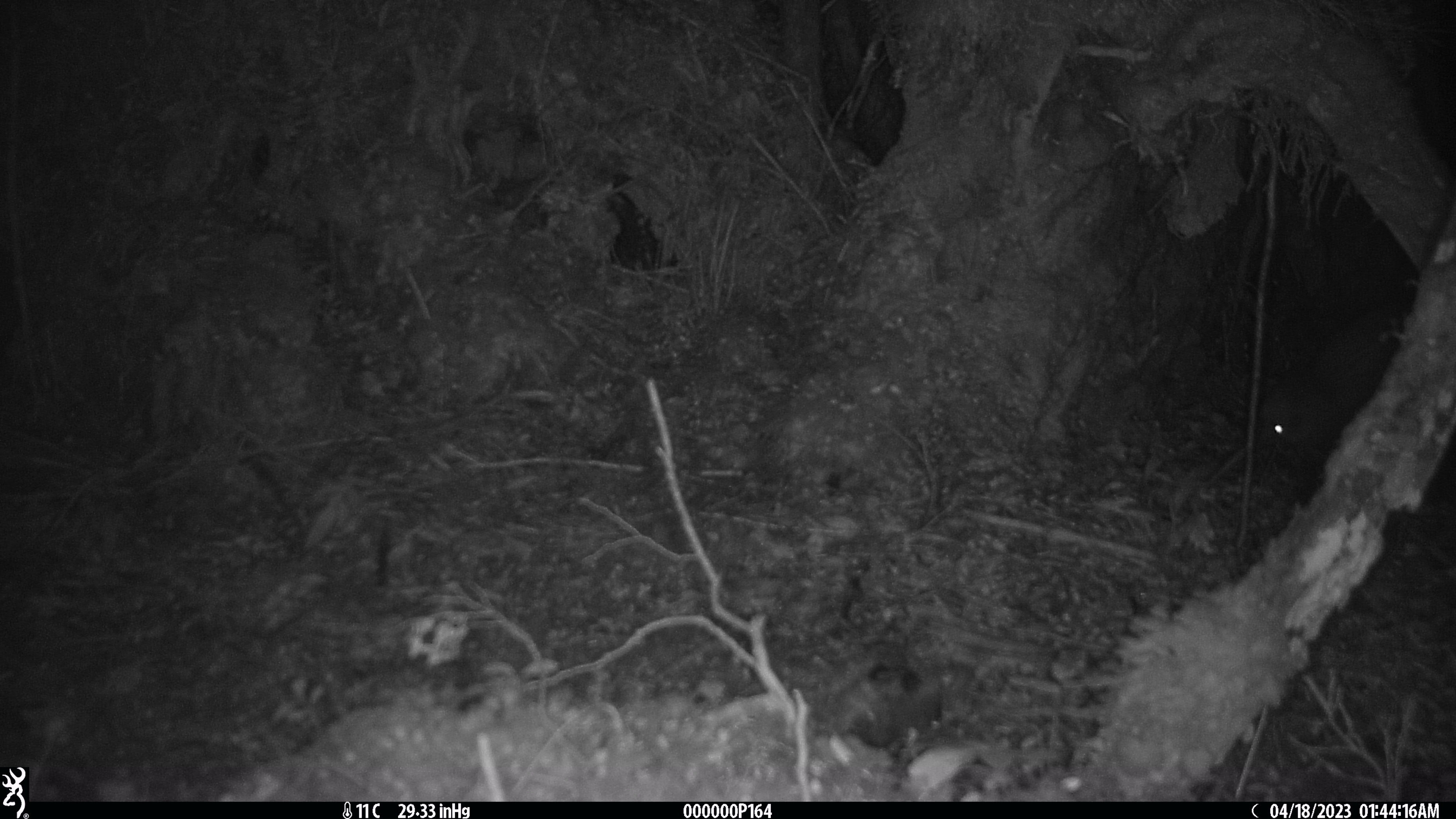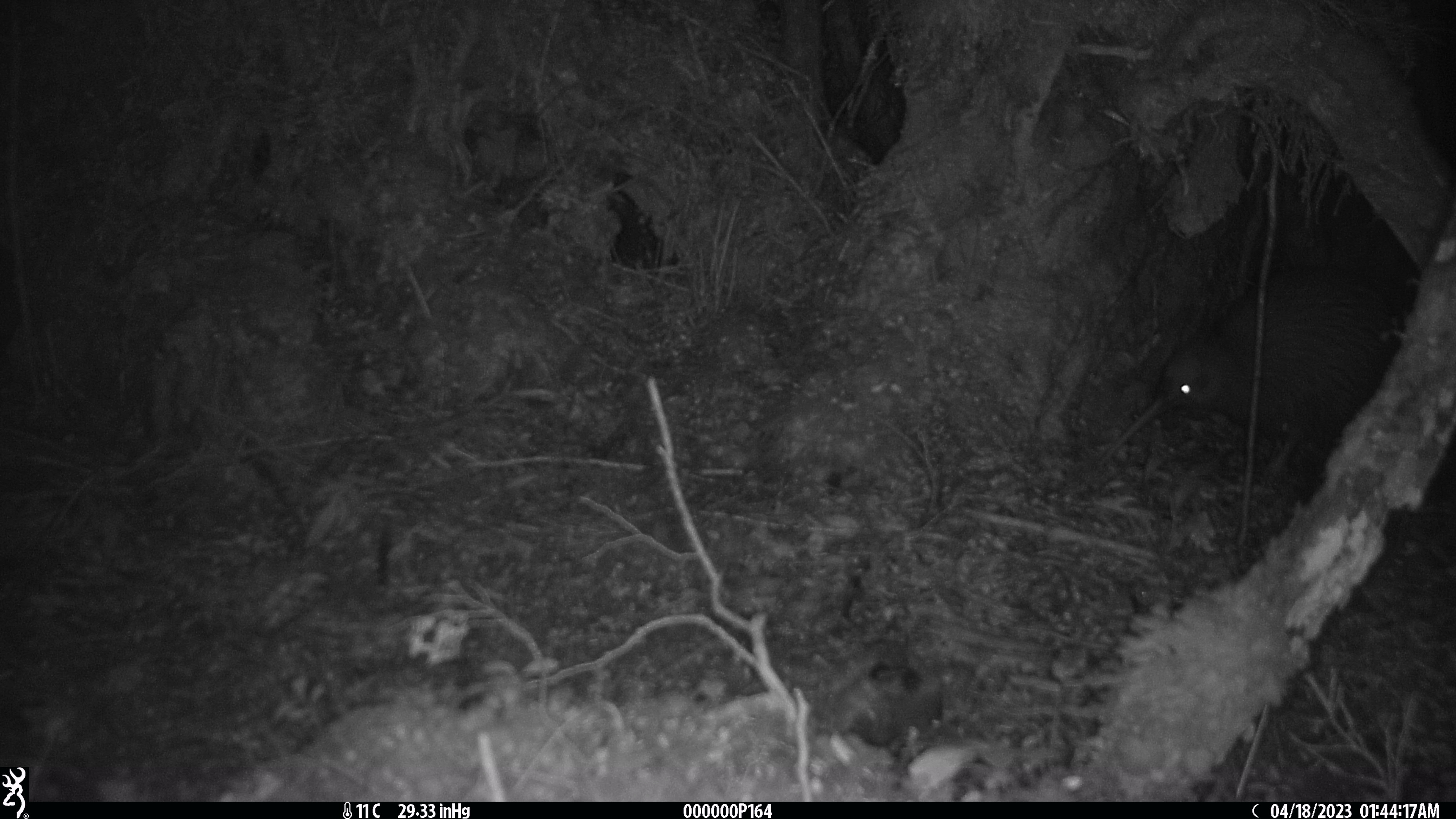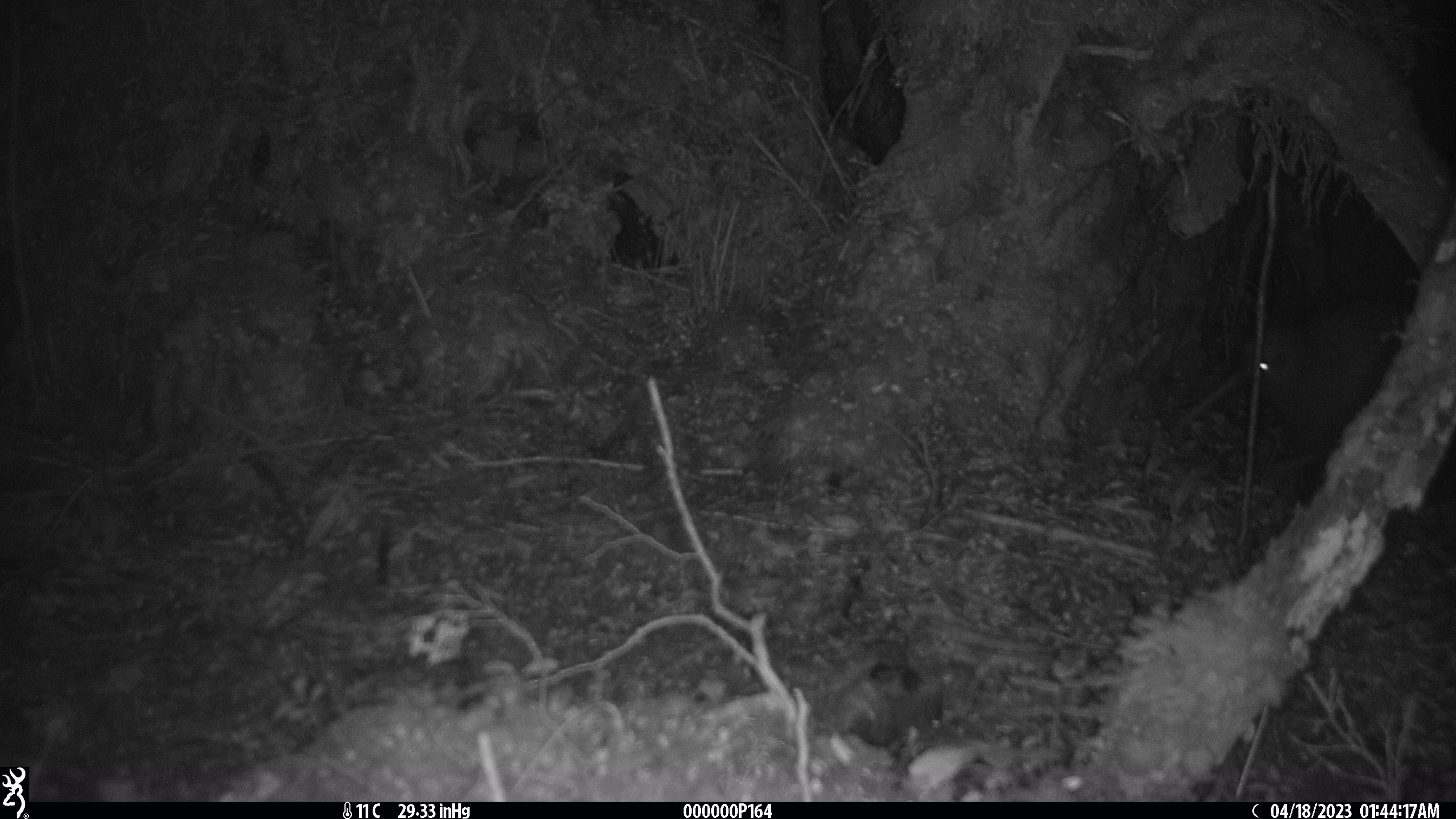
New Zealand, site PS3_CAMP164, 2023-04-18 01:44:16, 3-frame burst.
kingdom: Animalia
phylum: Chordata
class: Aves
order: Apterygiformes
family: Apterygidae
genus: Apteryx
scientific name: Apteryx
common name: kiwi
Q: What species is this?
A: Kiwi (Apteryx).